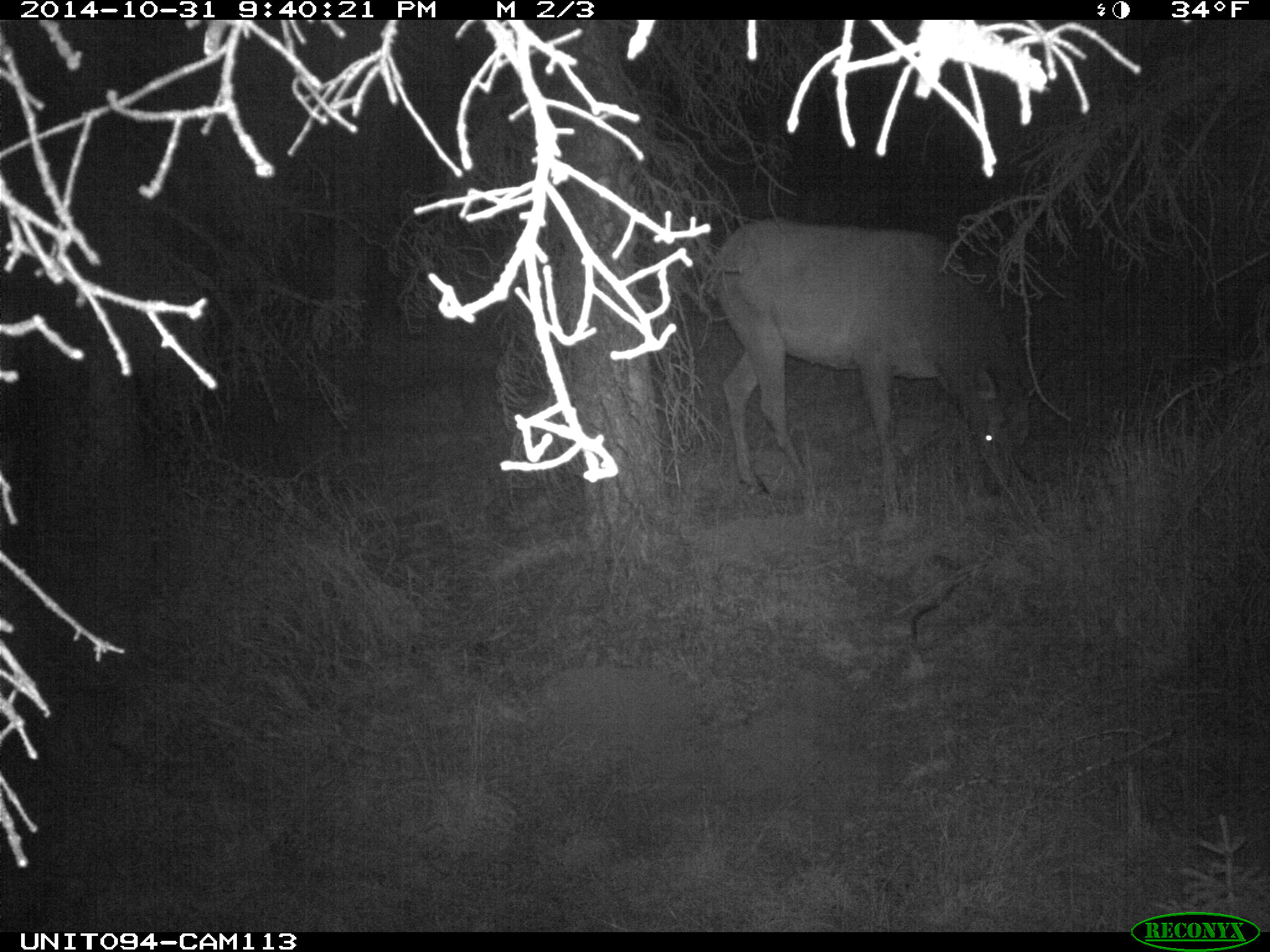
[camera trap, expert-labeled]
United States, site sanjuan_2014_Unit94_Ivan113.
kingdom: Animalia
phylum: Chordata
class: Mammalia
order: Artiodactyla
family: Cervidae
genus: Cervus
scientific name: Cervus elaphus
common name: red deer